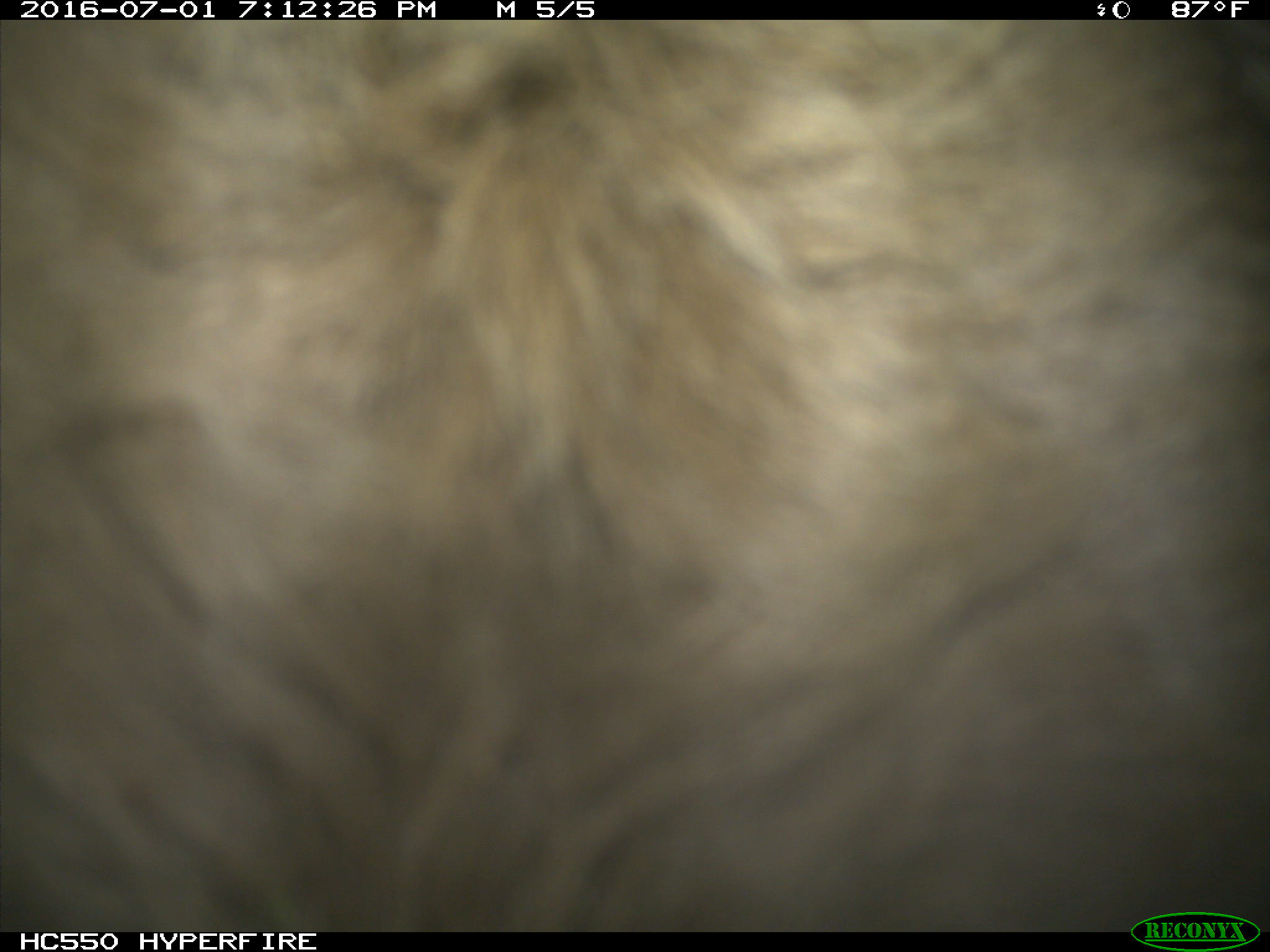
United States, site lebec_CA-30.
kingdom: Animalia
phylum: Chordata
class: Mammalia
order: Artiodactyla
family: Bovidae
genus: Bos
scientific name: Bos taurus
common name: domestic cow